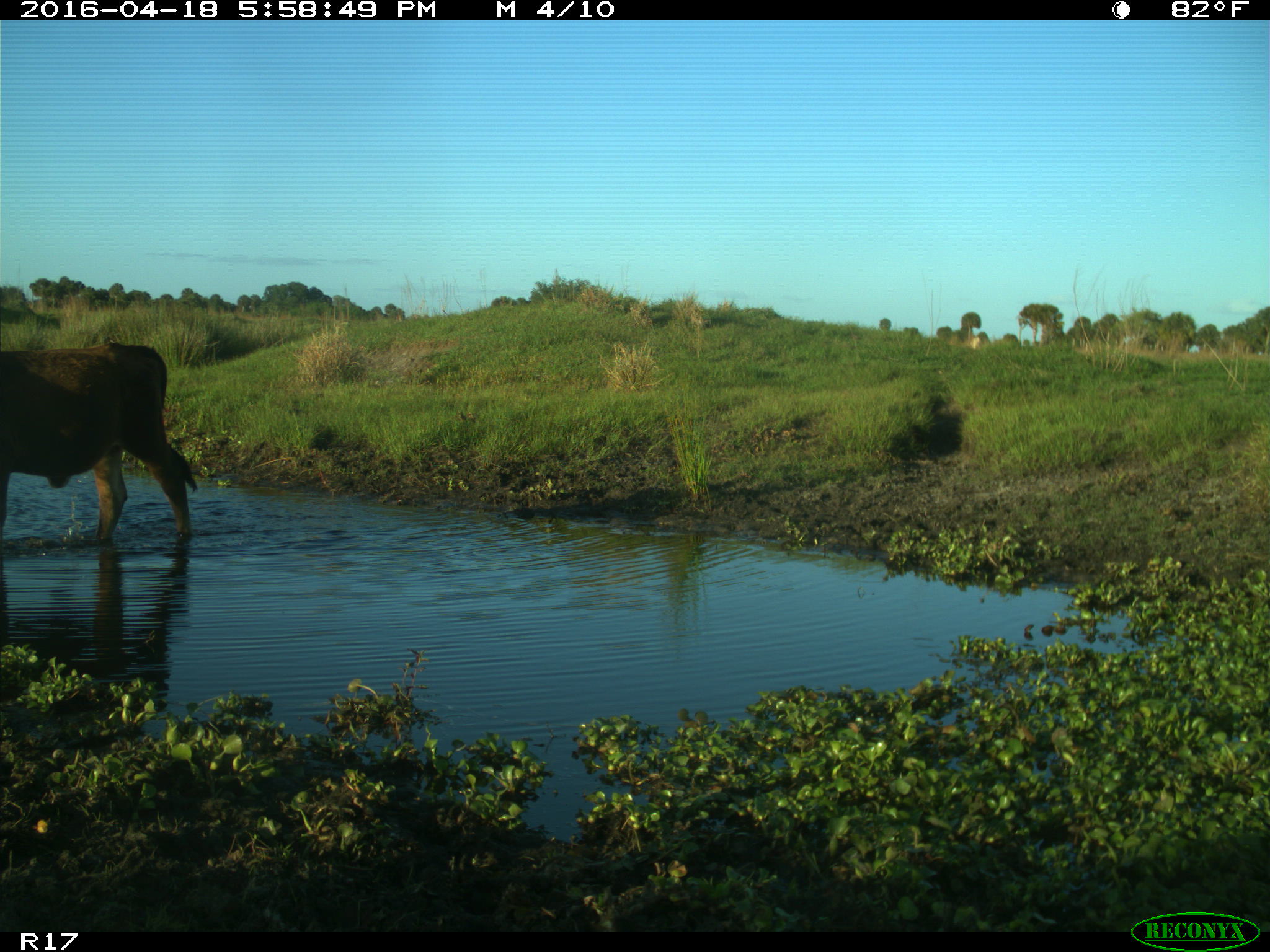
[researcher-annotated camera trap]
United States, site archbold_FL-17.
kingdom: Animalia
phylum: Chordata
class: Mammalia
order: Artiodactyla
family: Bovidae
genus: Bos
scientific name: Bos taurus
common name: domestic cow